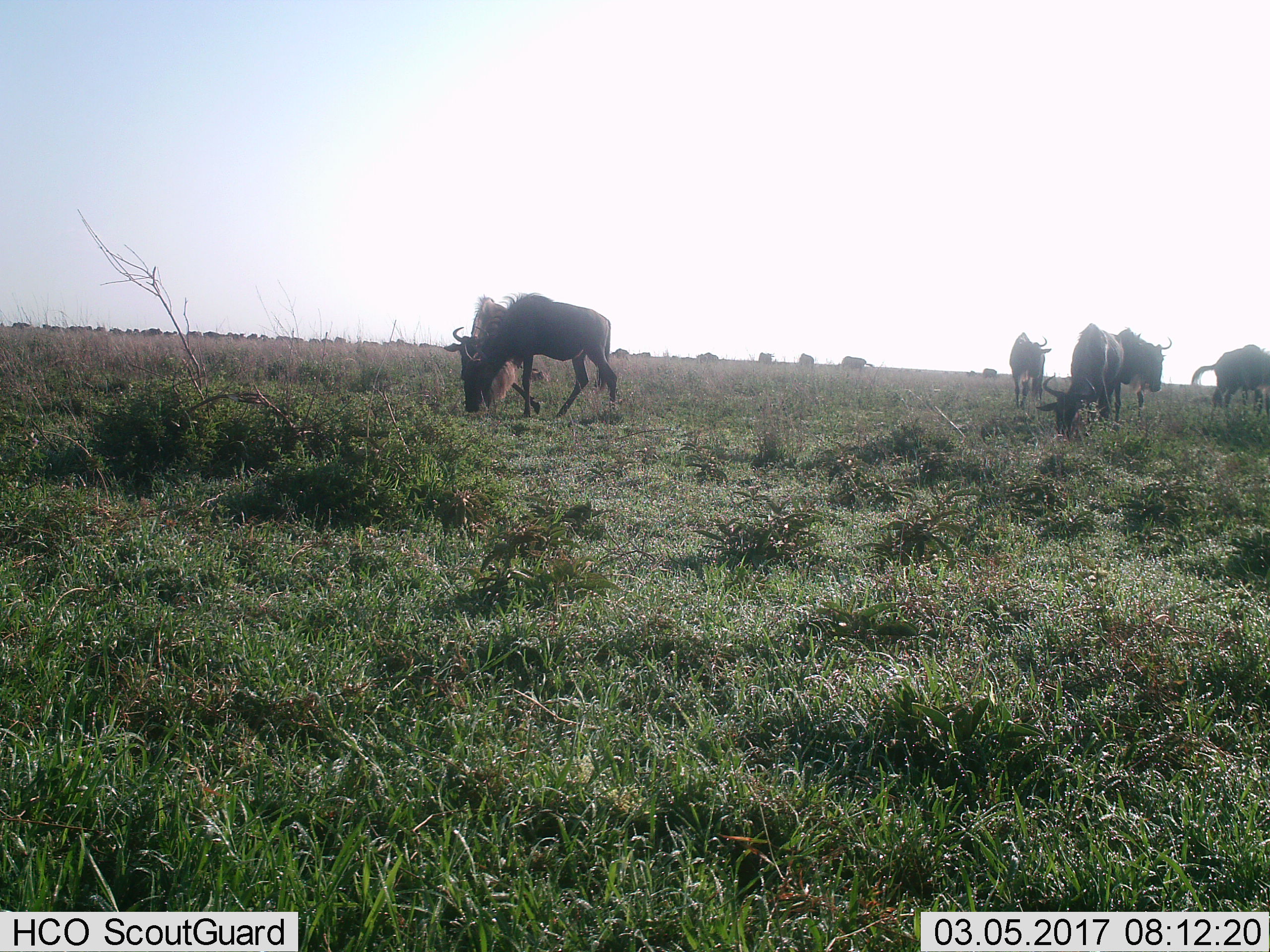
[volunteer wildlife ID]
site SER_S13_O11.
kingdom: Animalia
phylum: Chordata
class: Mammalia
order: Artiodactyla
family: Bovidae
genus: Connochaetes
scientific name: Connochaetes taurinus taurinus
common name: blue wildebeest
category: wildebeestblue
Wildebeestblue (blue wildebeest) (Connochaetes taurinus taurinus), count 11-50. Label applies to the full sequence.